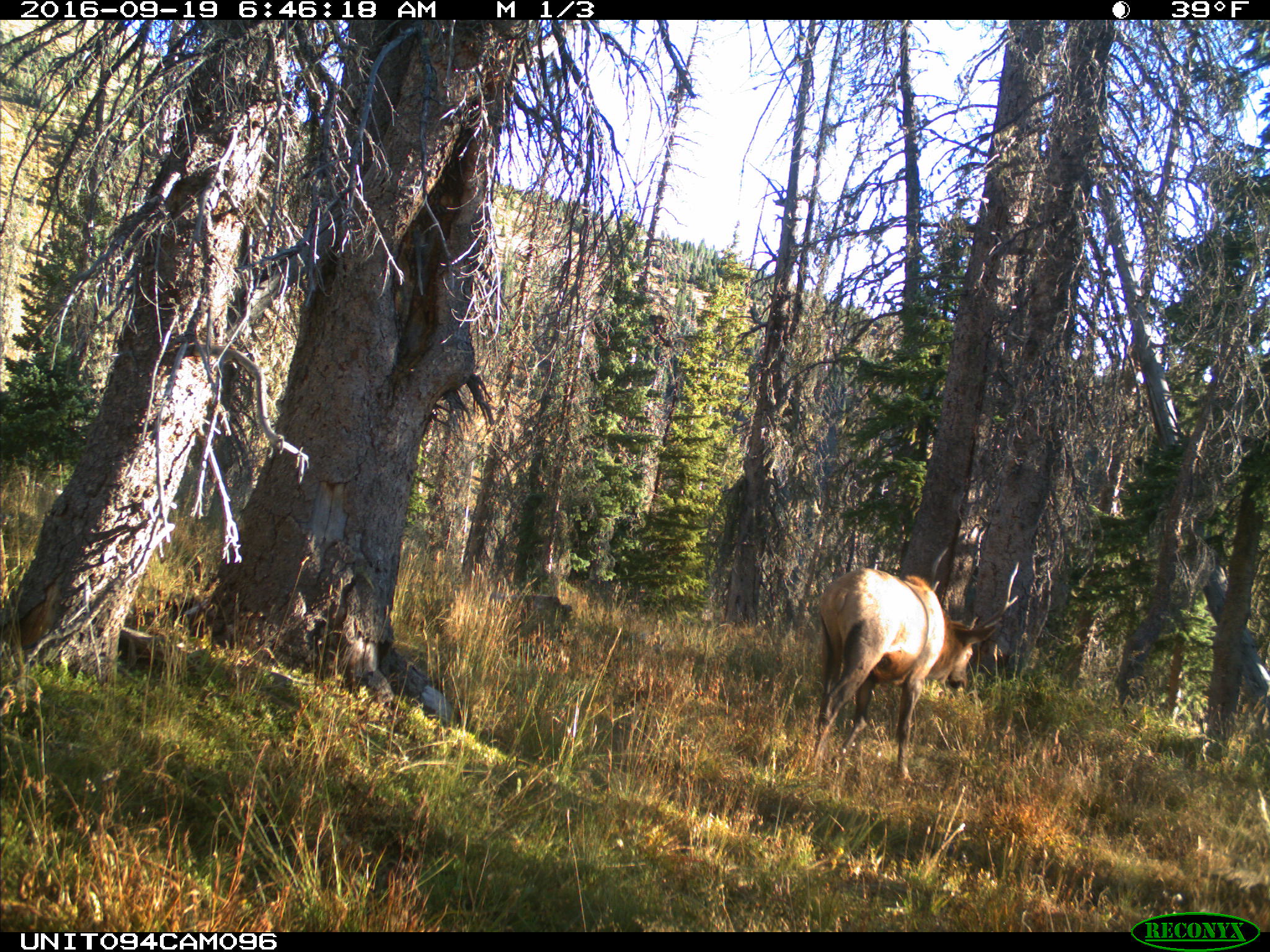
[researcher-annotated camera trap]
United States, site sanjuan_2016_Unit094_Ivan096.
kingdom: Animalia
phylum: Chordata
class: Mammalia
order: Artiodactyla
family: Cervidae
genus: Cervus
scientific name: Cervus elaphus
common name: red deer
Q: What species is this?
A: Cervus elaphus (red deer).